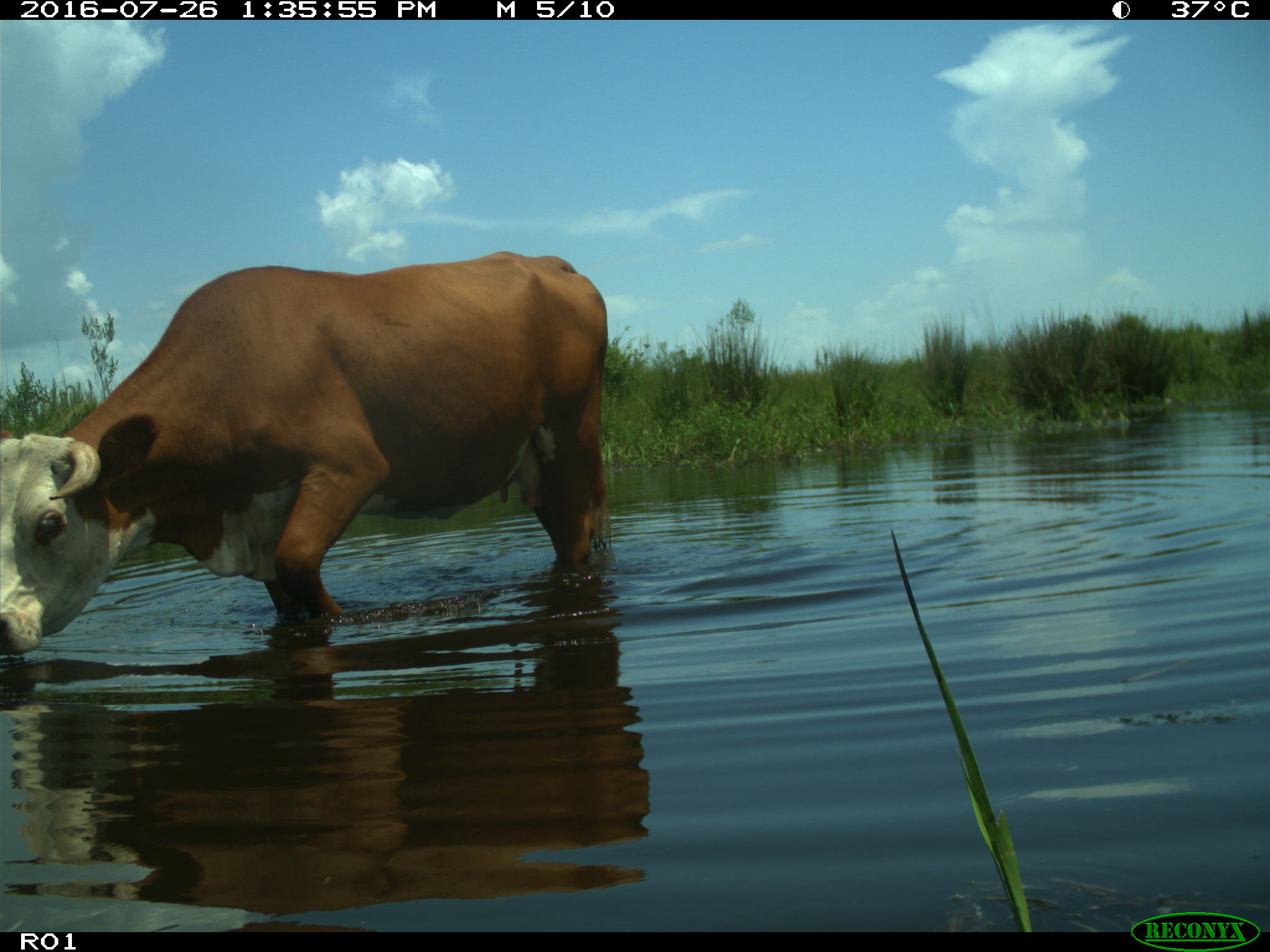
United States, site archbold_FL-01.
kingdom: Animalia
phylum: Chordata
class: Mammalia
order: Artiodactyla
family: Bovidae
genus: Bos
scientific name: Bos taurus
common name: domestic cow